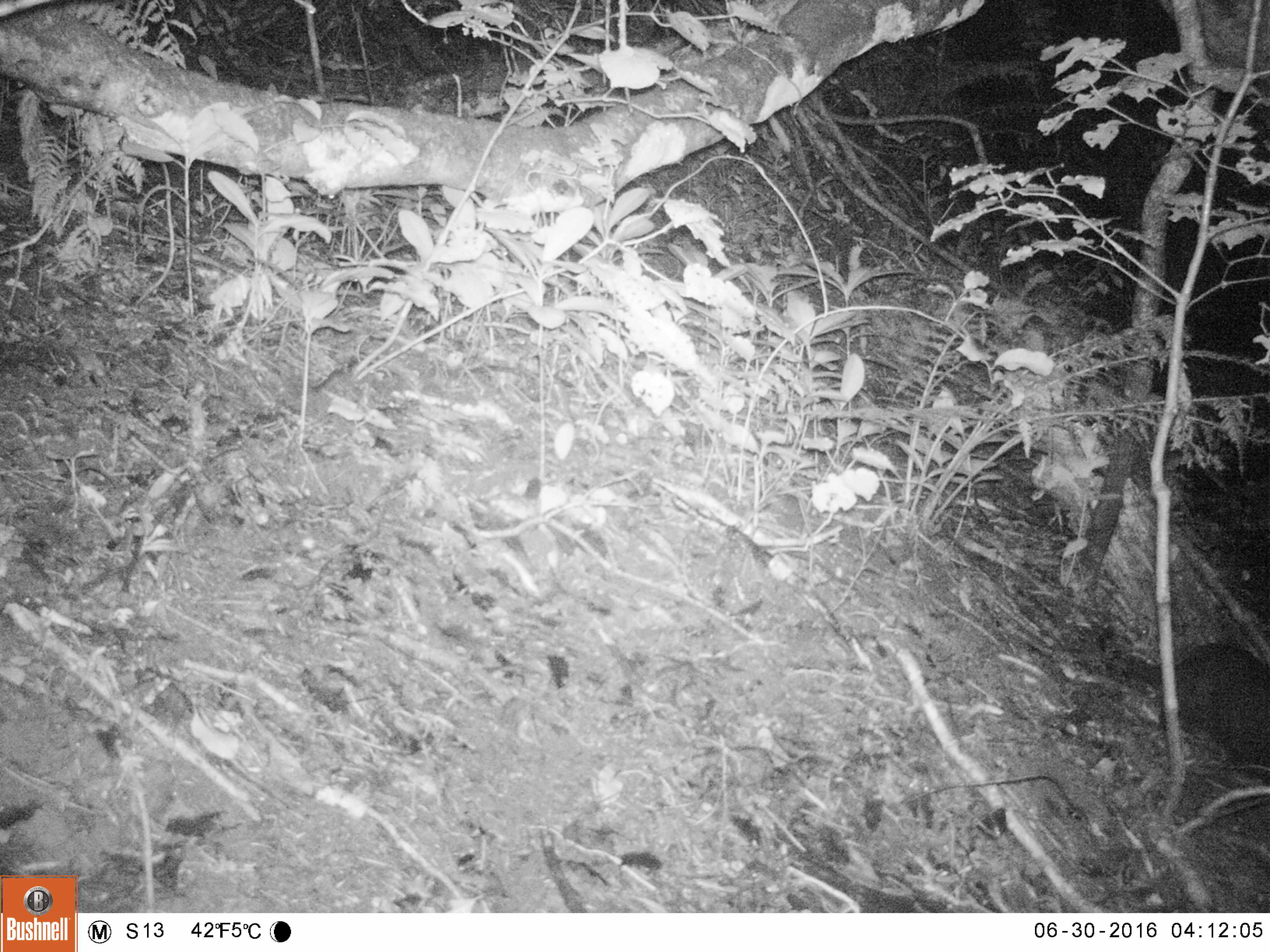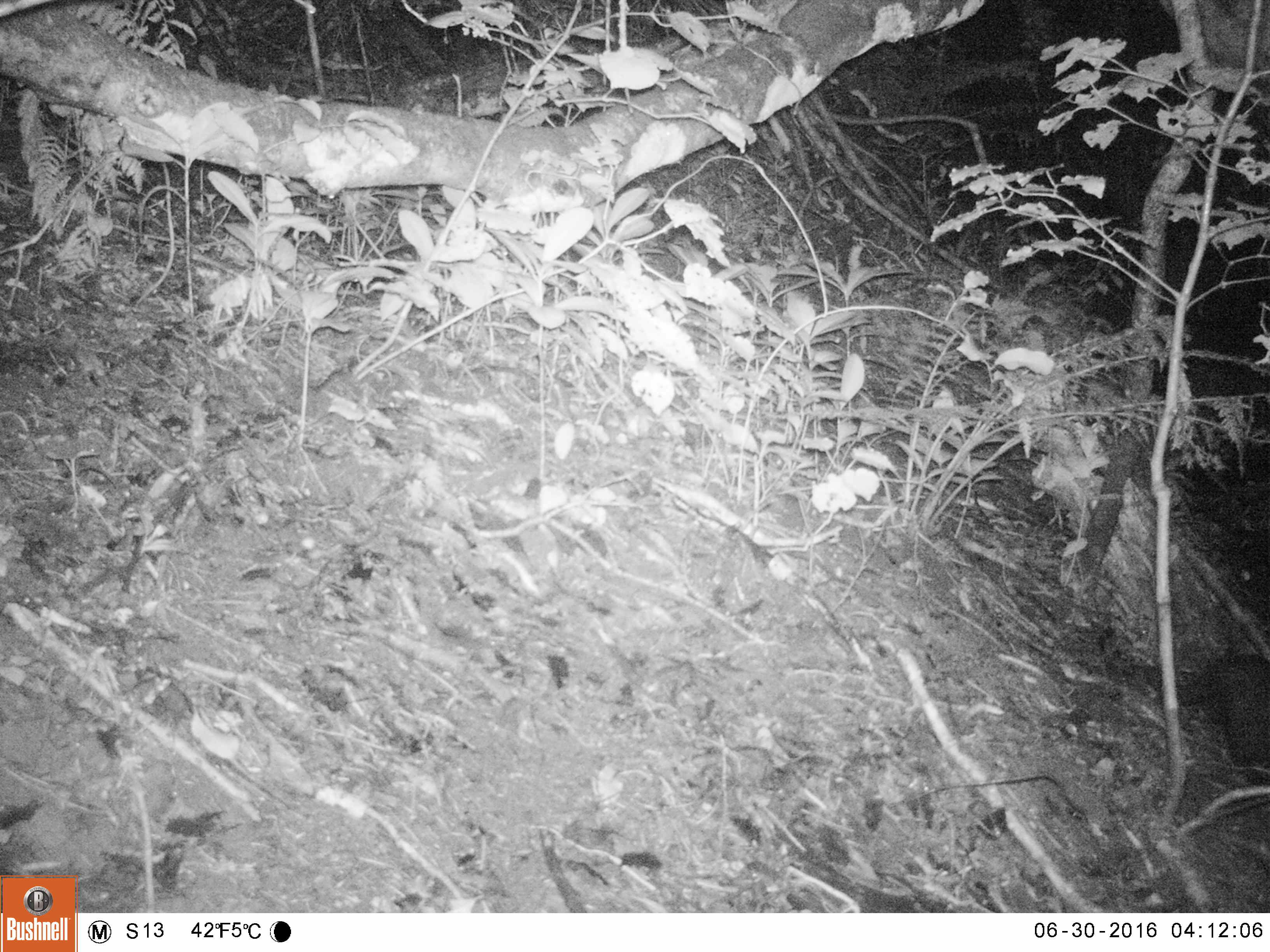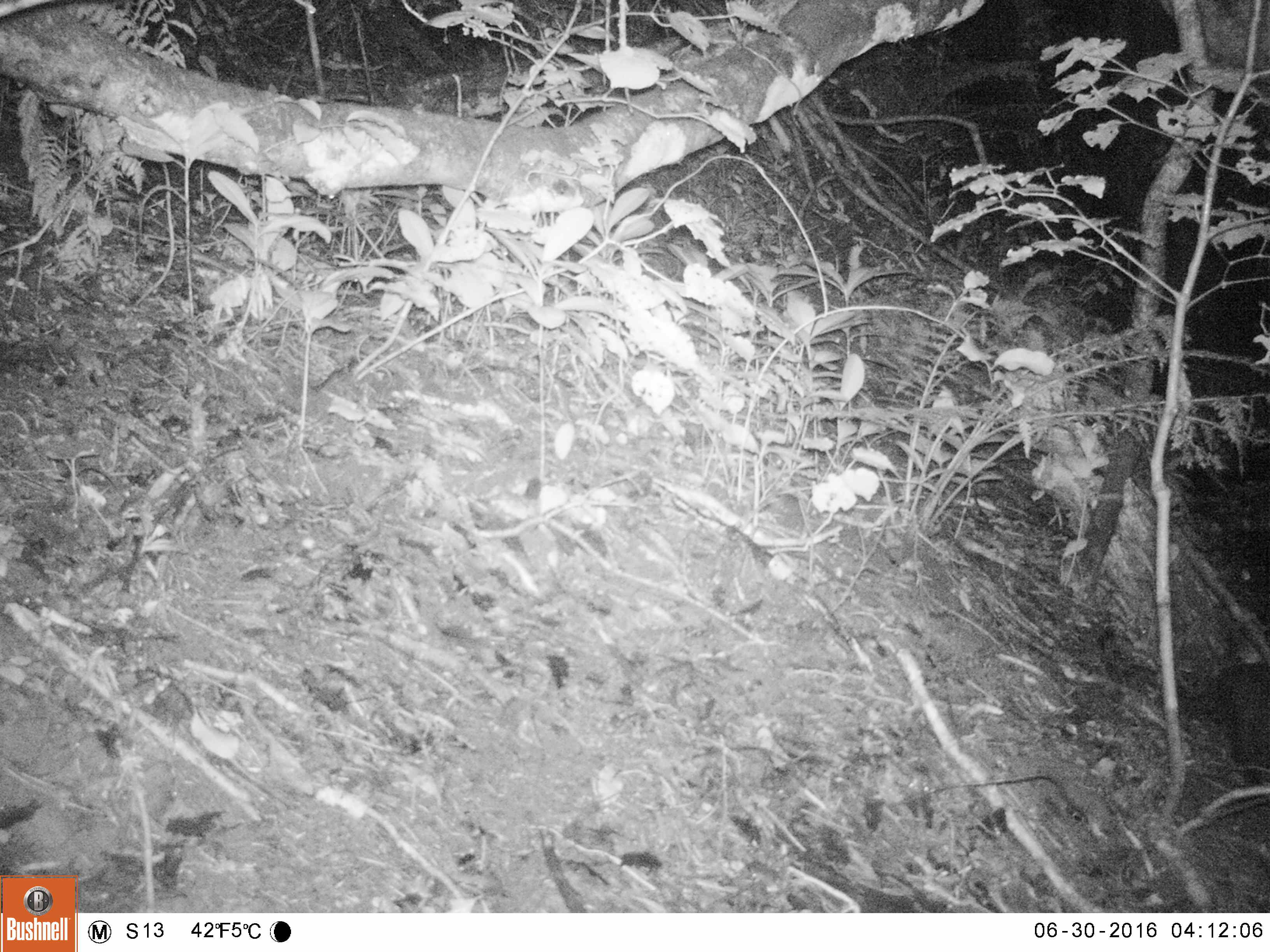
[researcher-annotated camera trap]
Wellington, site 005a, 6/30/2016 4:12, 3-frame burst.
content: unidentified animal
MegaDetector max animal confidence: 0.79